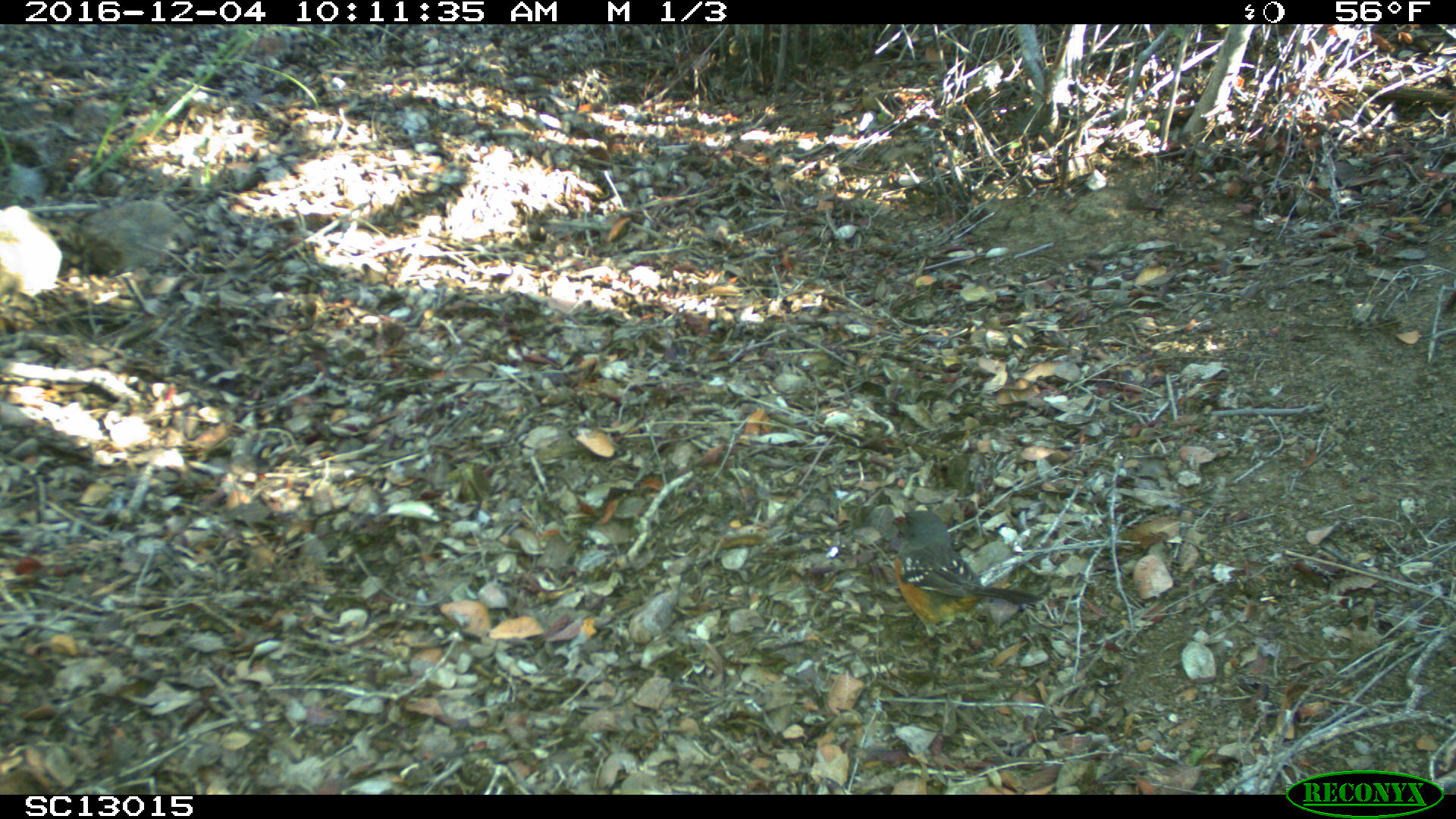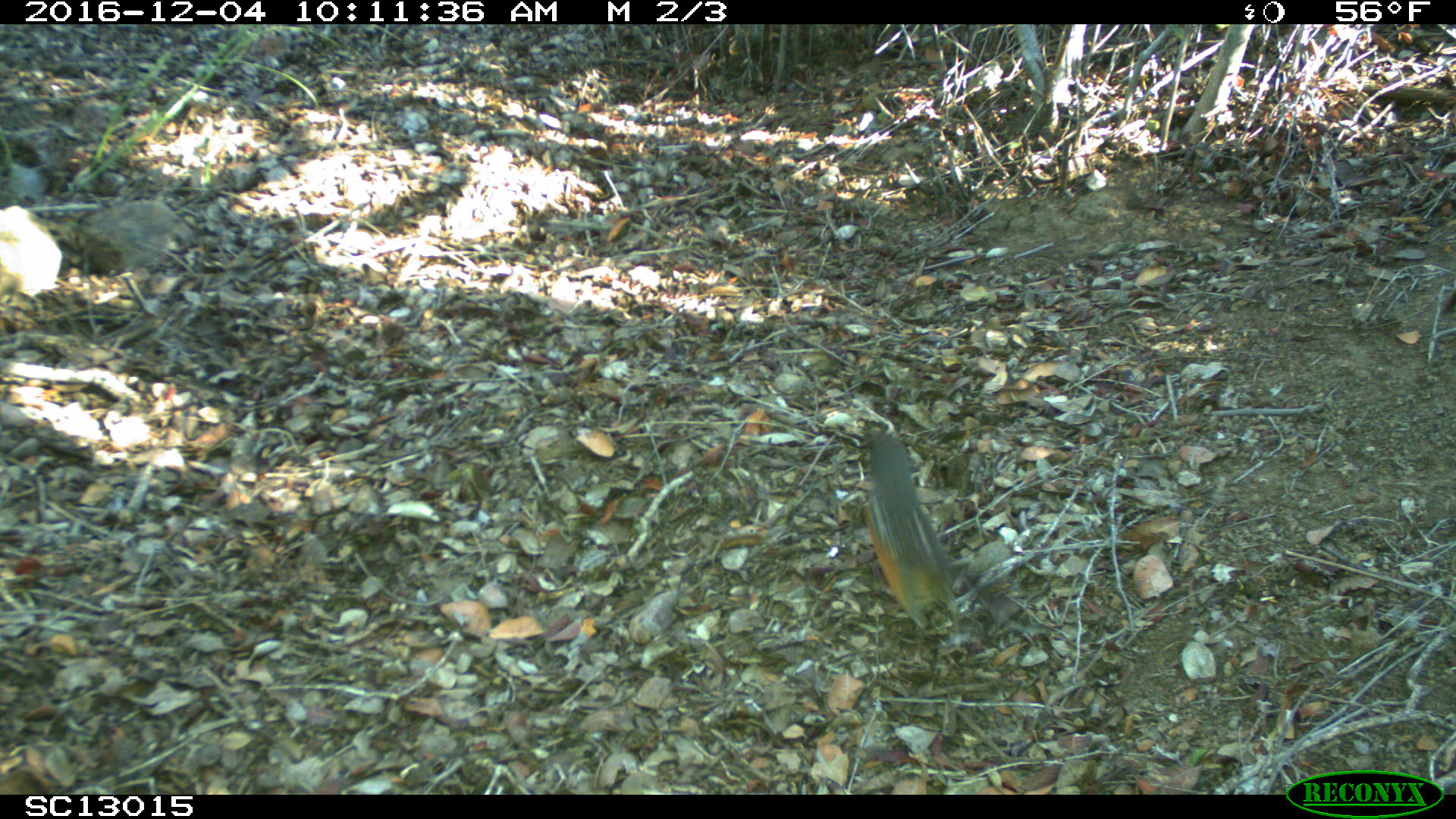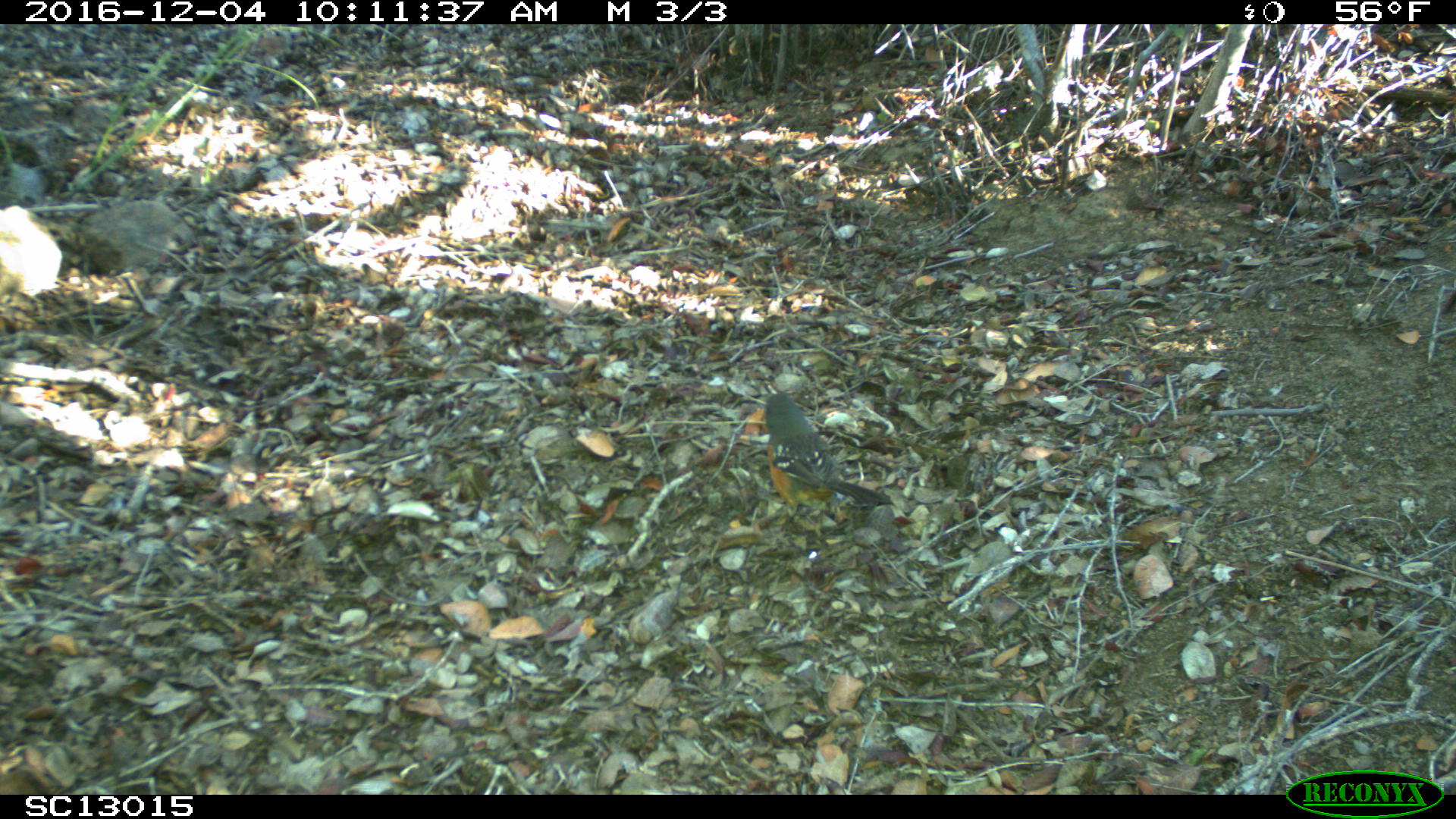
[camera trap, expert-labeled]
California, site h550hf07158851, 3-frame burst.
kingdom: Animalia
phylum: Chordata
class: Aves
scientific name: Aves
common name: bird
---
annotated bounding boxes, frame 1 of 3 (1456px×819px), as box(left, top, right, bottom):
bird: box(890, 509, 1042, 656)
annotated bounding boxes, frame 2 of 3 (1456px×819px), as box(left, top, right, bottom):
bird: box(861, 433, 964, 648)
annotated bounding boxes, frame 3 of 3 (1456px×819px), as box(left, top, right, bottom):
bird: box(760, 390, 894, 535)